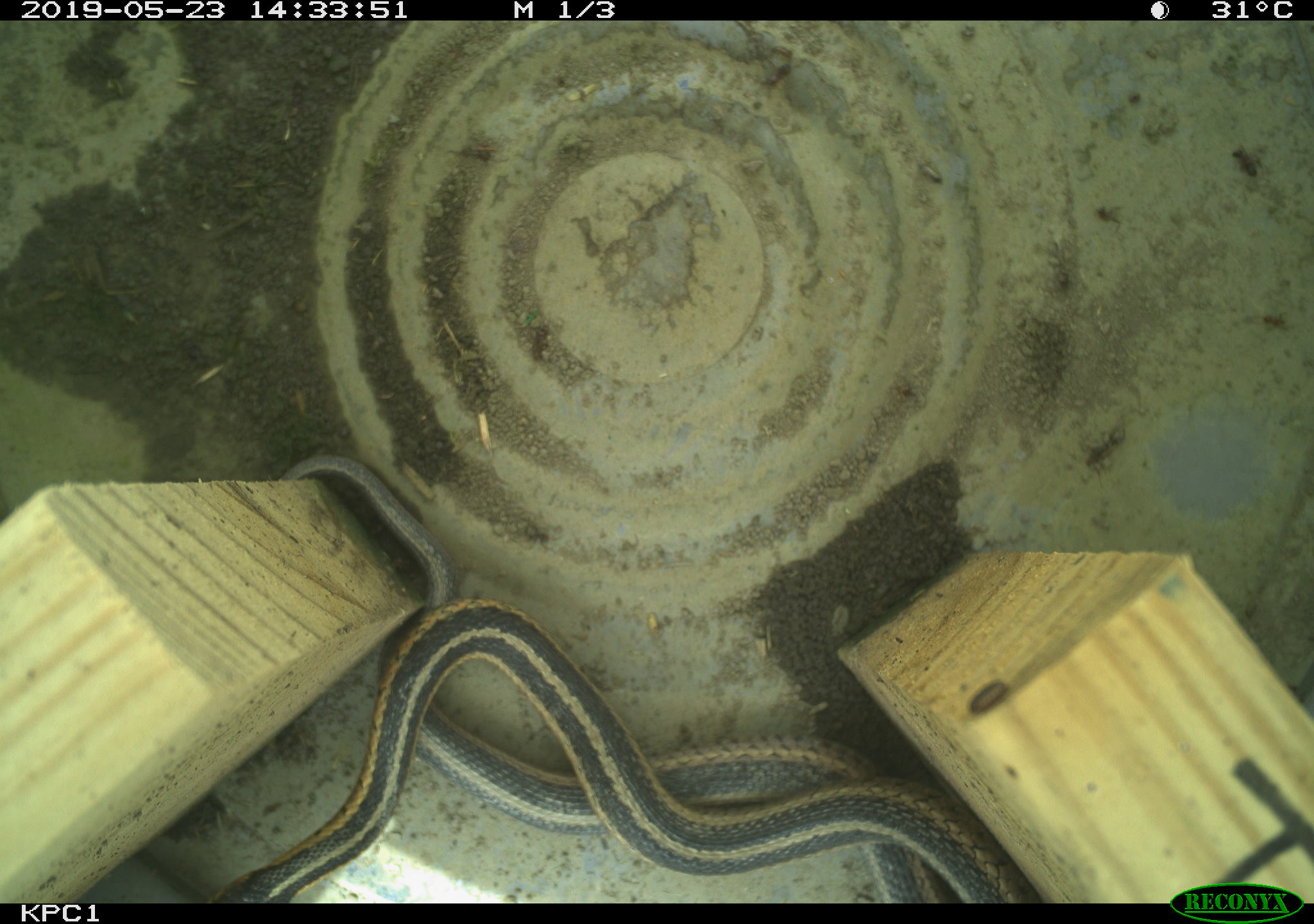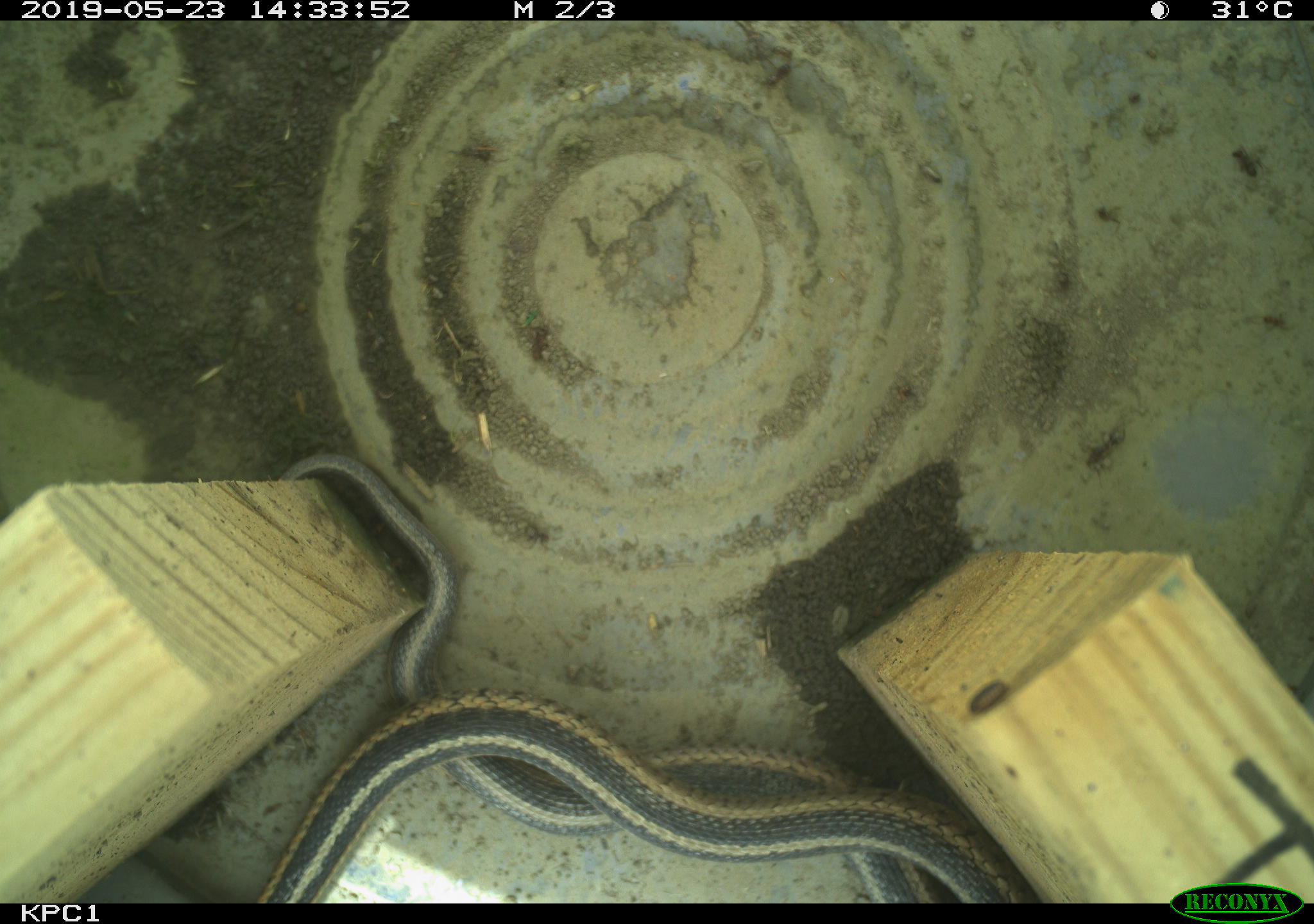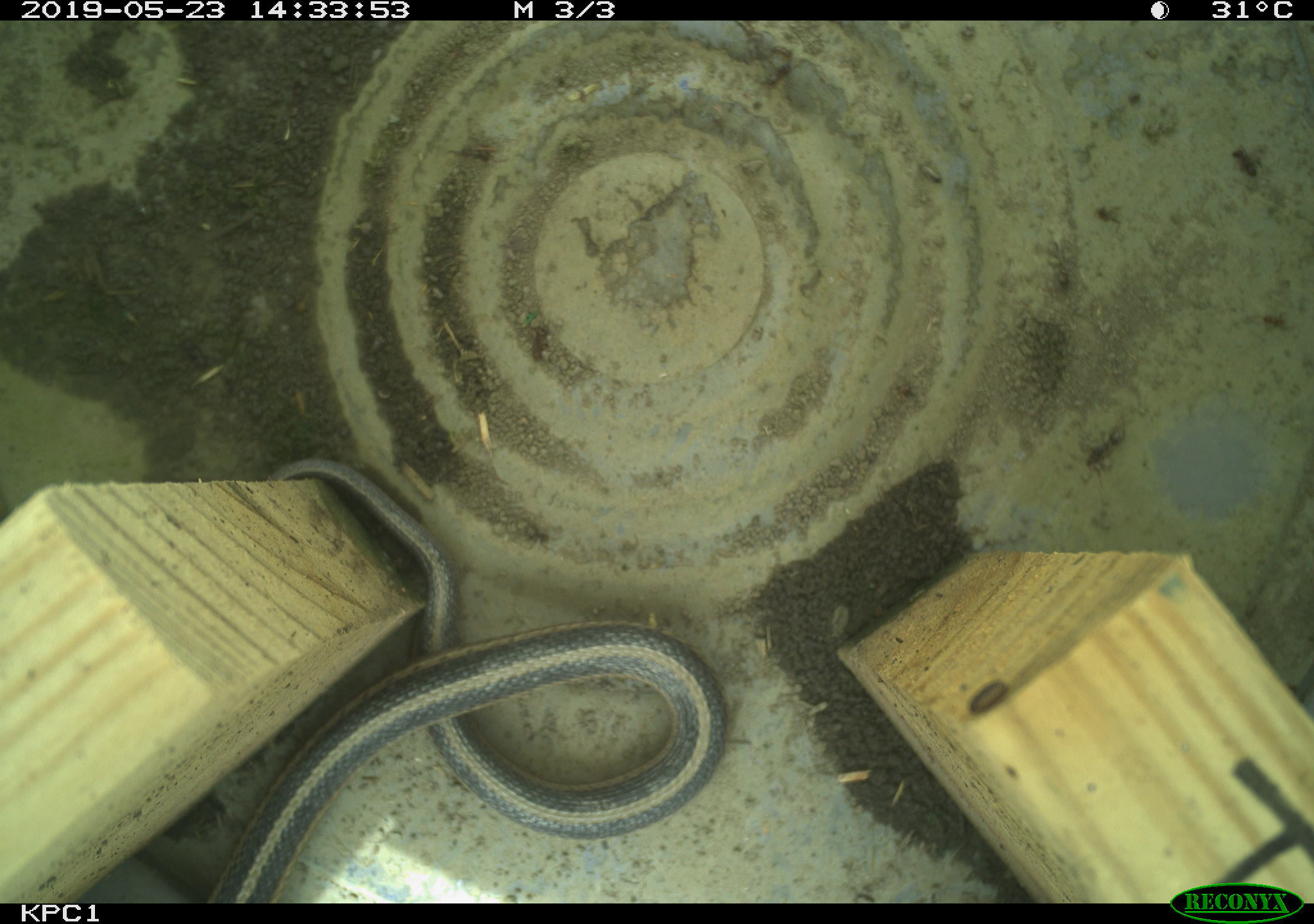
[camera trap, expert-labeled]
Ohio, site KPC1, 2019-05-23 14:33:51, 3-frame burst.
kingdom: Animalia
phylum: Chordata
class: Reptilia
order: Squamata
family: Colubridae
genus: Thamnophis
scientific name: Thamnophis sirtalis sirtalis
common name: eastern gartersnake